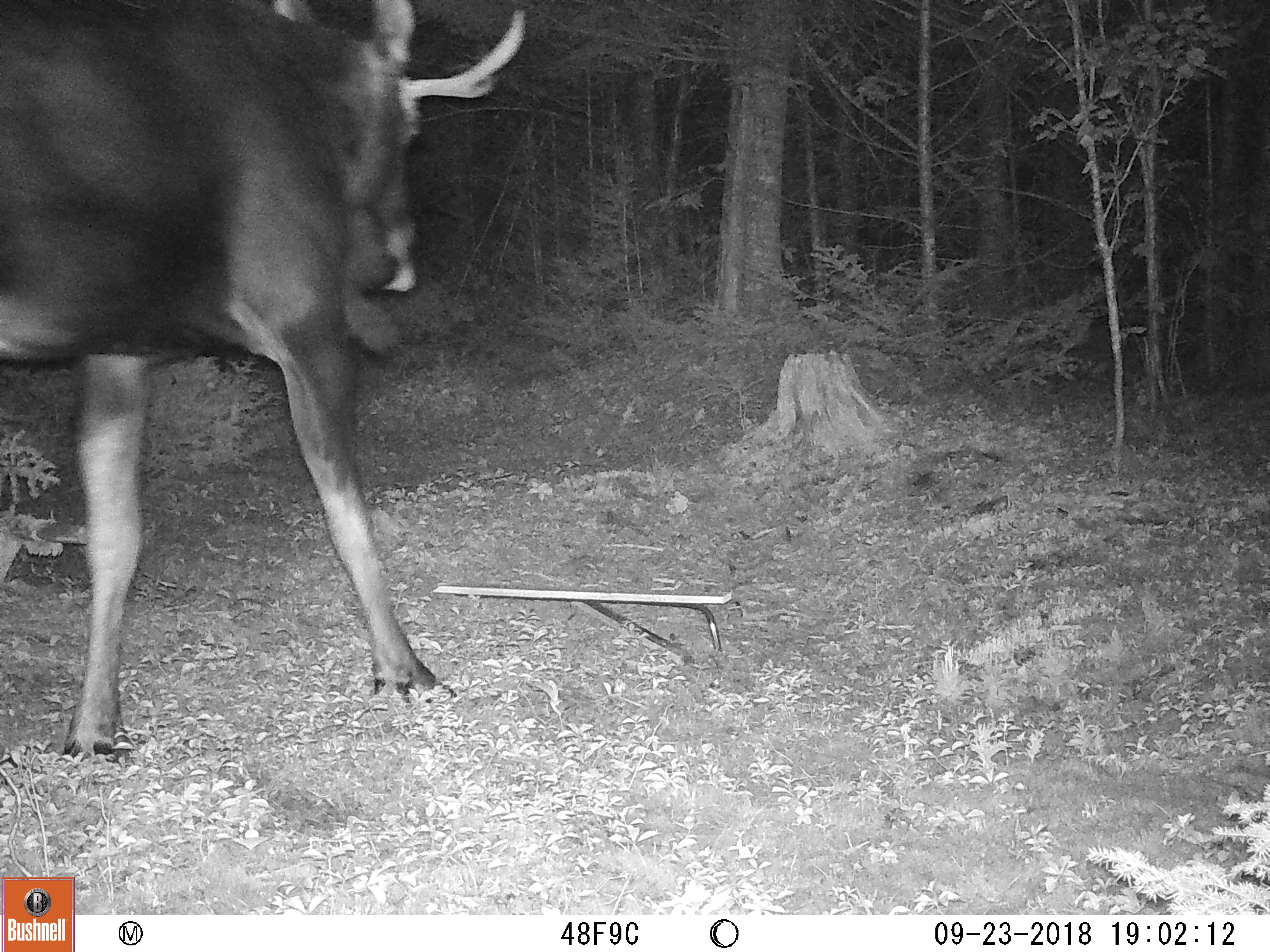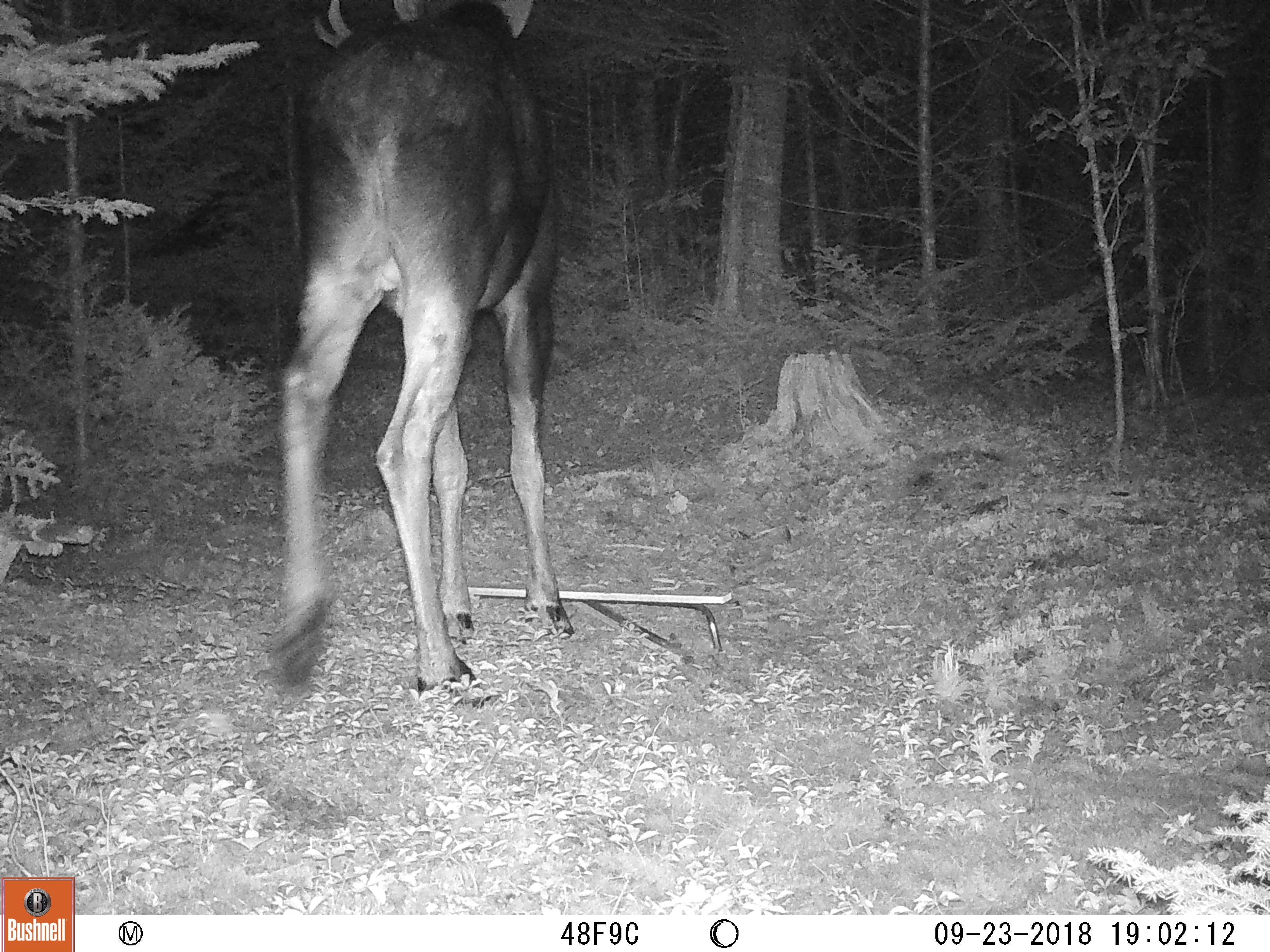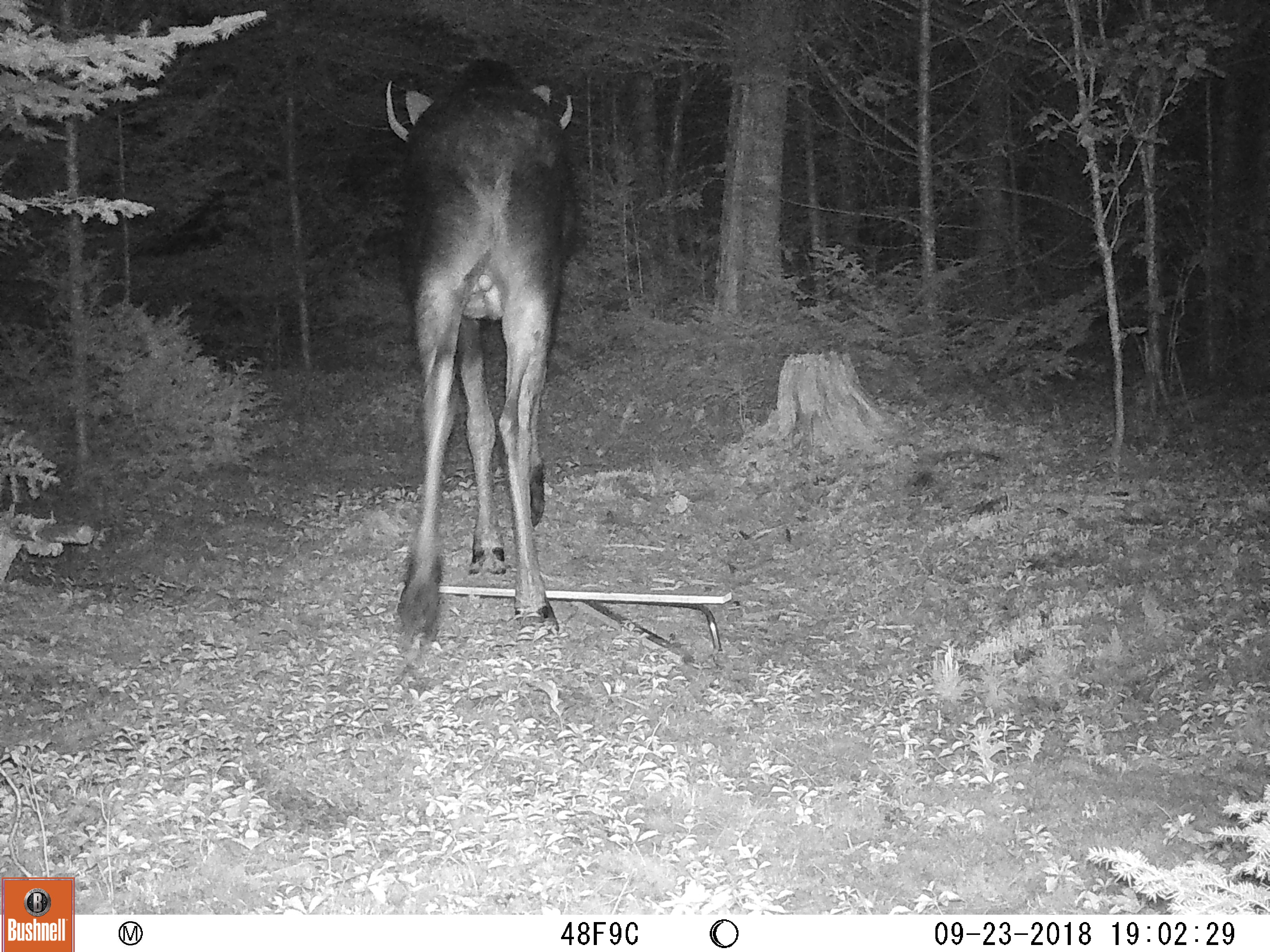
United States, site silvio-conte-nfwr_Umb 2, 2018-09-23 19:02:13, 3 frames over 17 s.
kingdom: Animalia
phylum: Chordata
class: Mammalia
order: Artiodactyla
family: Cervidae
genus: Alces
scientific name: Alces alces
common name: moose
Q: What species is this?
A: Moose (Alces alces).